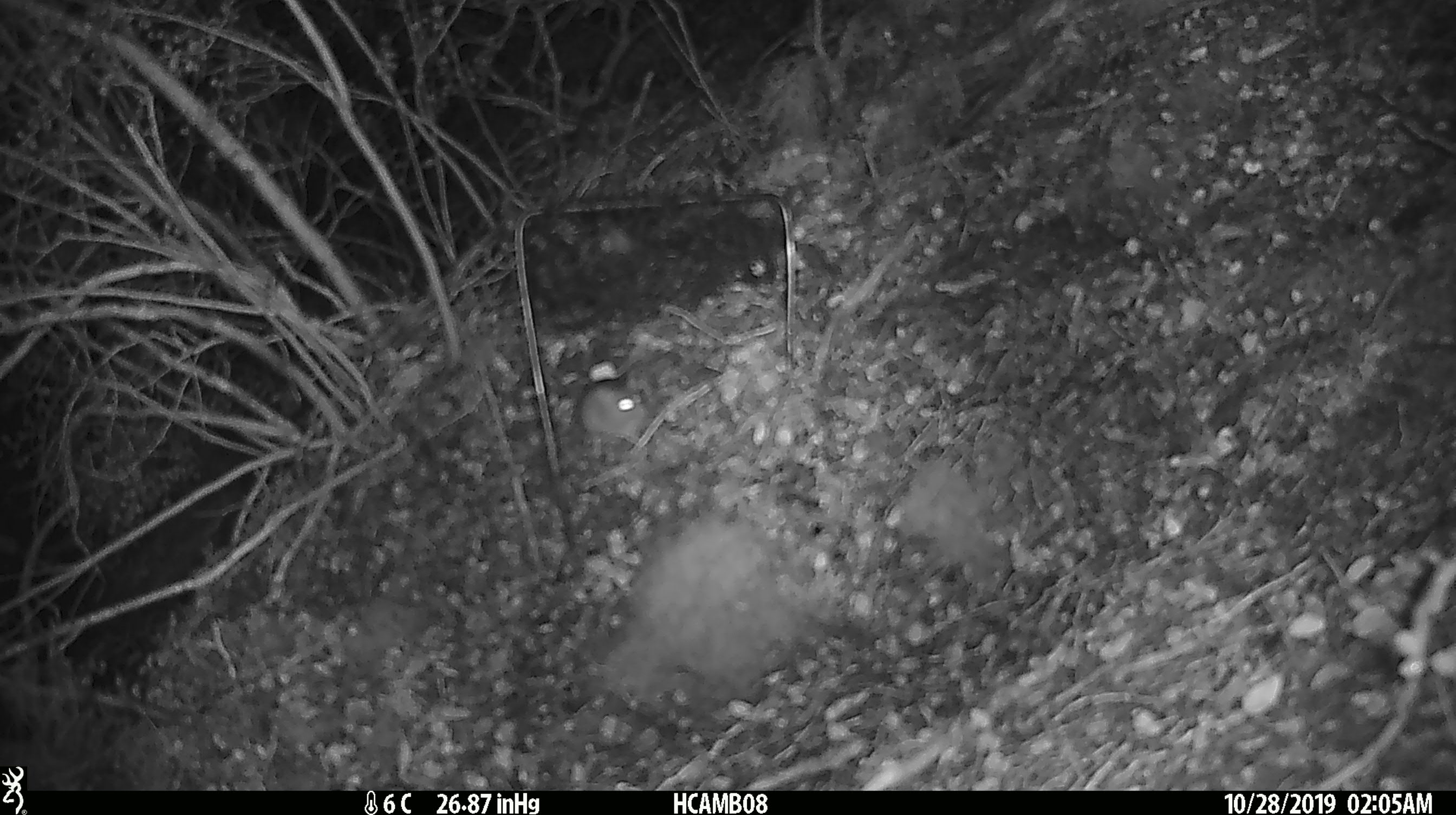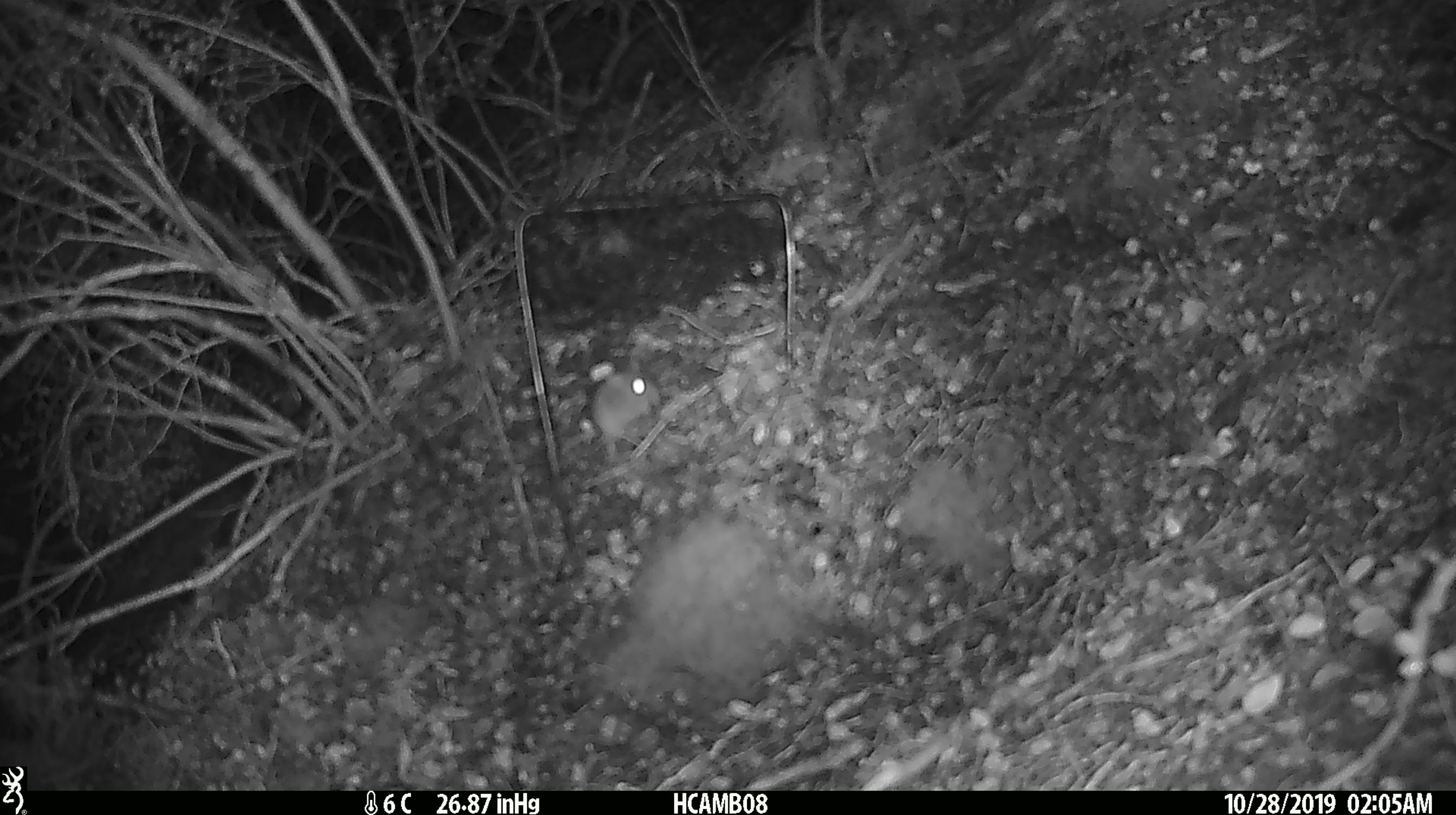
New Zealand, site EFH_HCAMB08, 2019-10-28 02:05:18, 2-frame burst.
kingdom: Animalia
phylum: Chordata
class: Mammalia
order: Rodentia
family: Muridae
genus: Mus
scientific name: Mus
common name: mouse